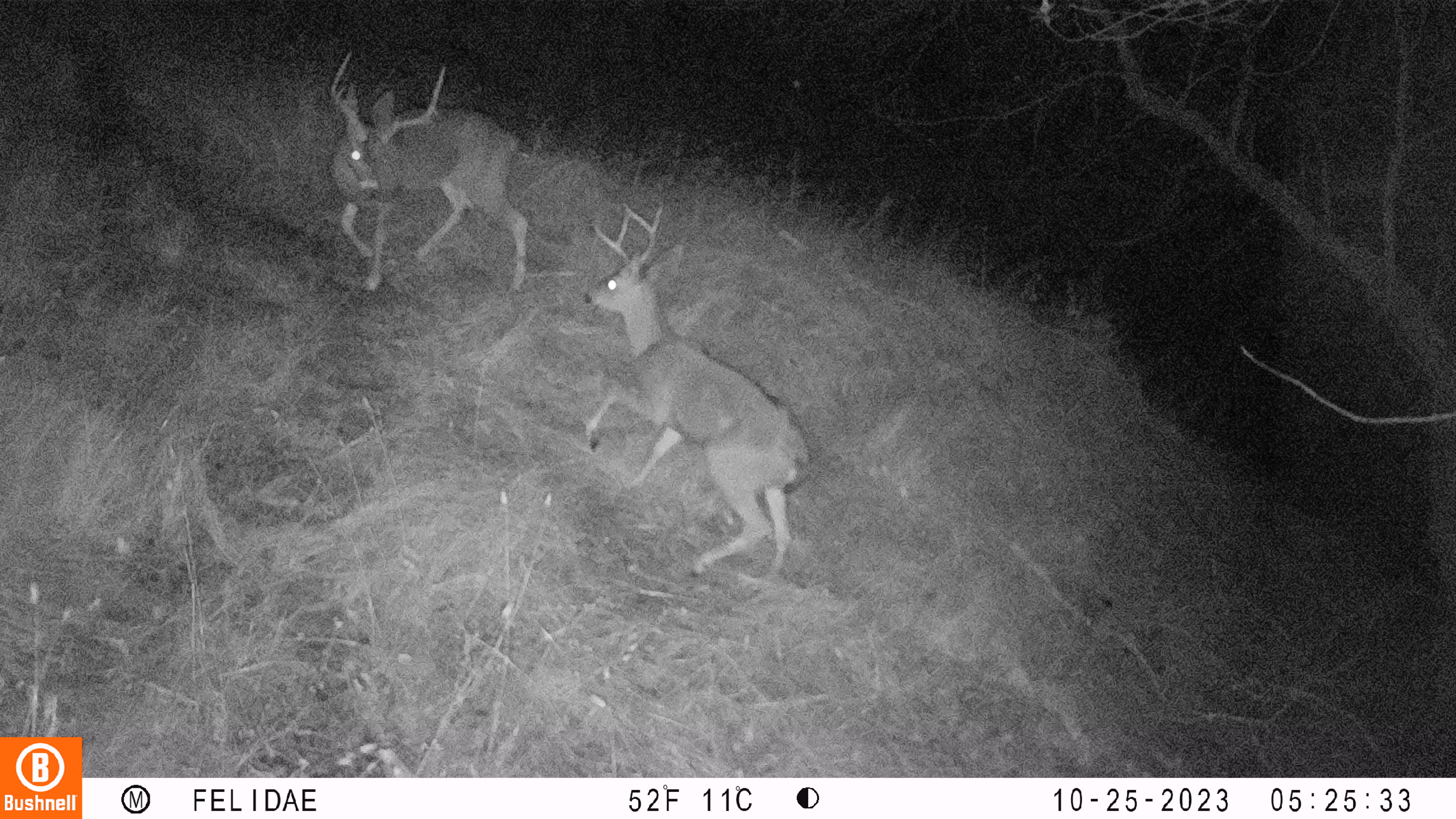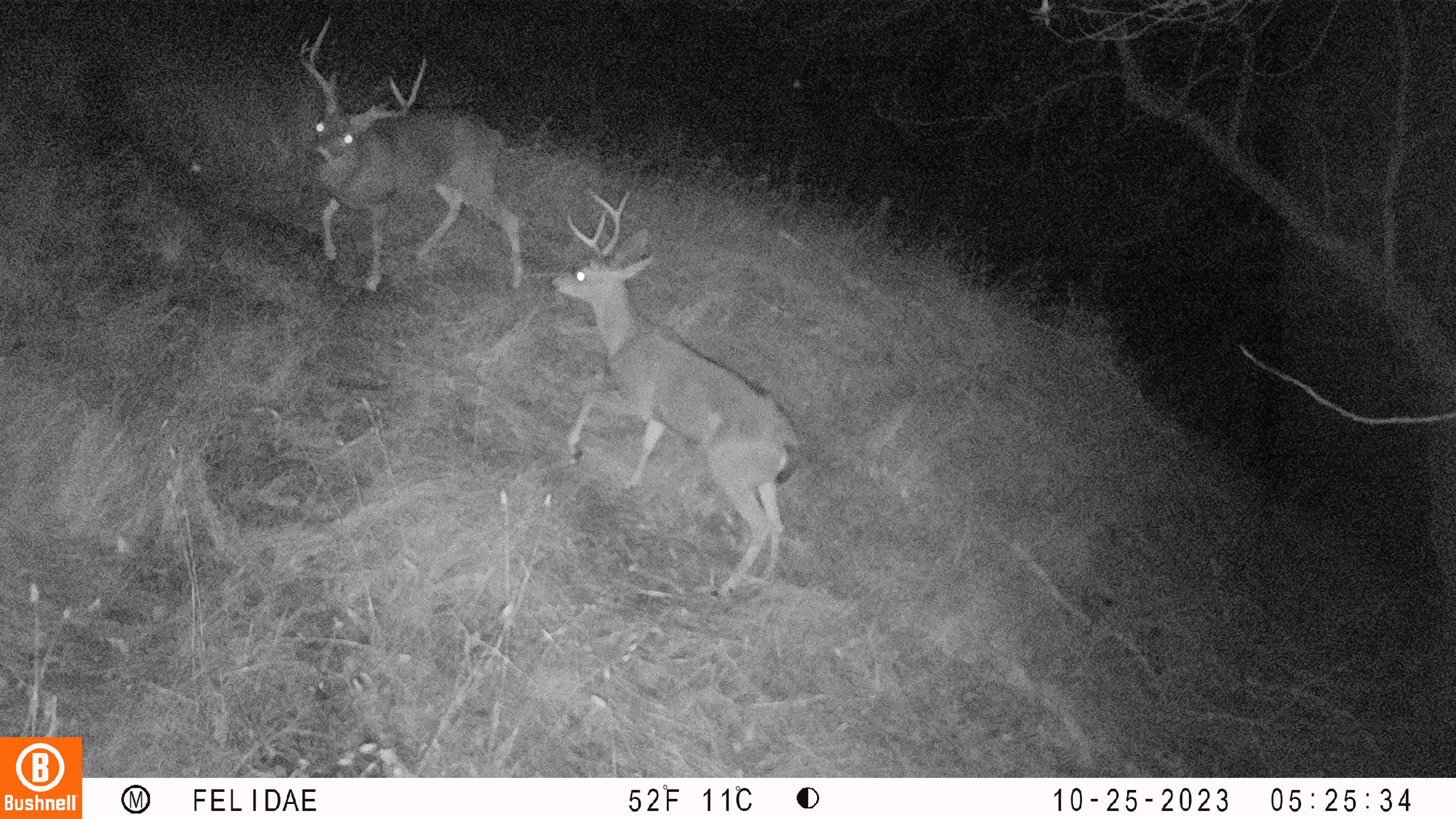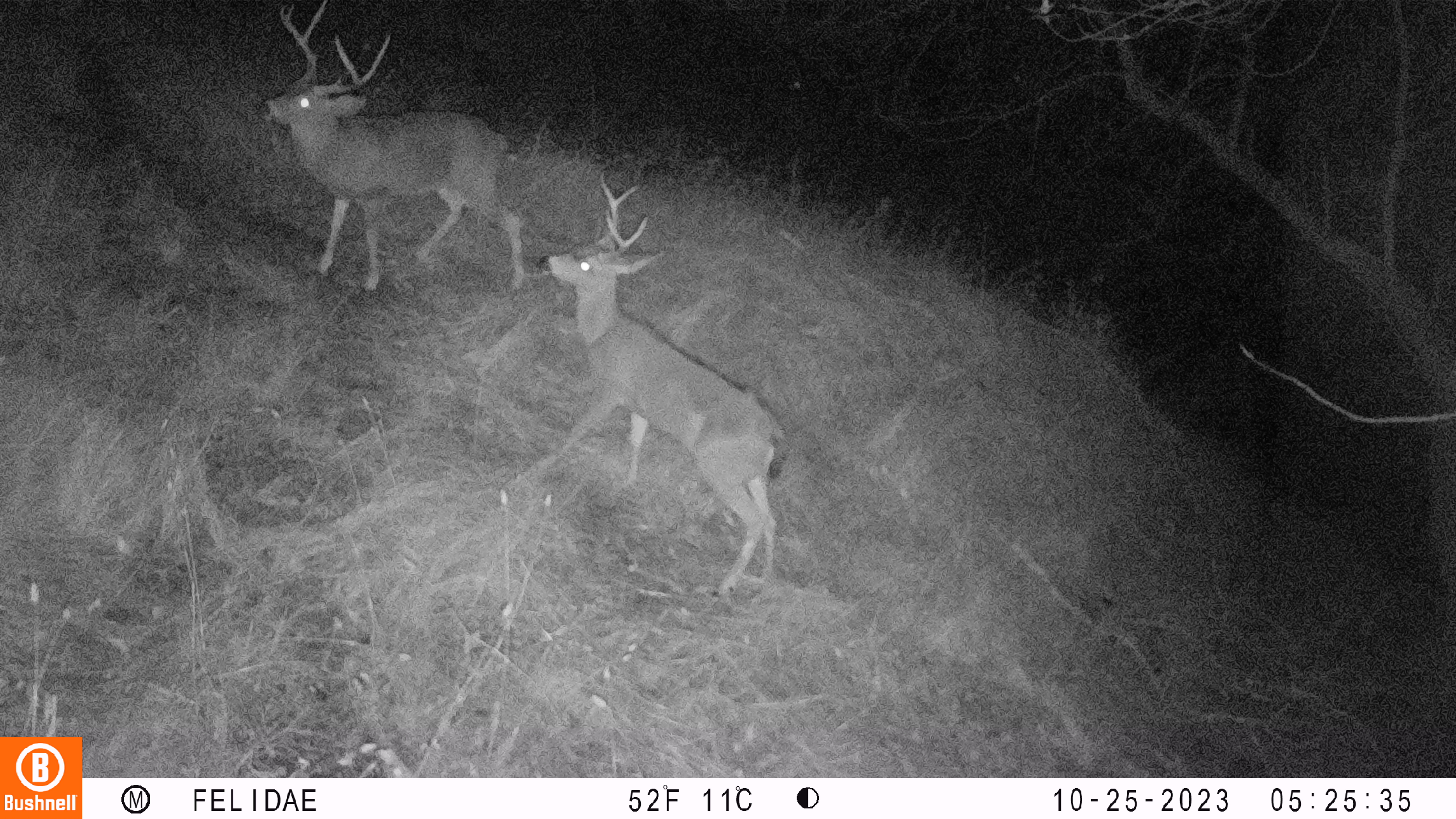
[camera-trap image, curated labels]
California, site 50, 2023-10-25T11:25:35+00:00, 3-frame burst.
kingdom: Animalia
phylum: Chordata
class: Mammalia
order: Artiodactyla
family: Cervidae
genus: Odocoileus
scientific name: Odocoileus hemionus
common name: mule deer